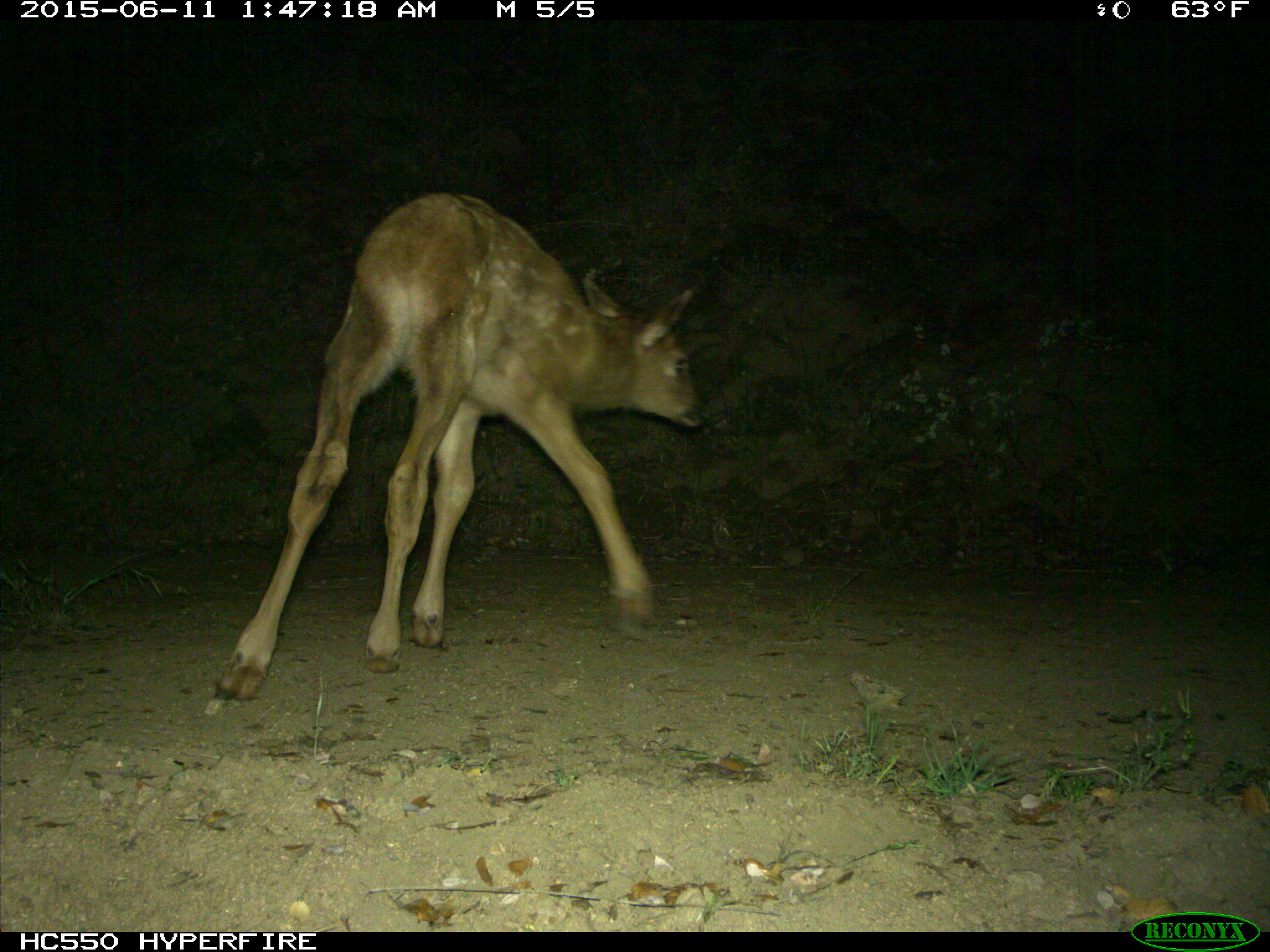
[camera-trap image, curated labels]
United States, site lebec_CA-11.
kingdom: Animalia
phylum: Chordata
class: Mammalia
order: Artiodactyla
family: Cervidae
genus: Cervus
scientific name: Cervus canadensis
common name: elk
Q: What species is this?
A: Cervus canadensis (elk).